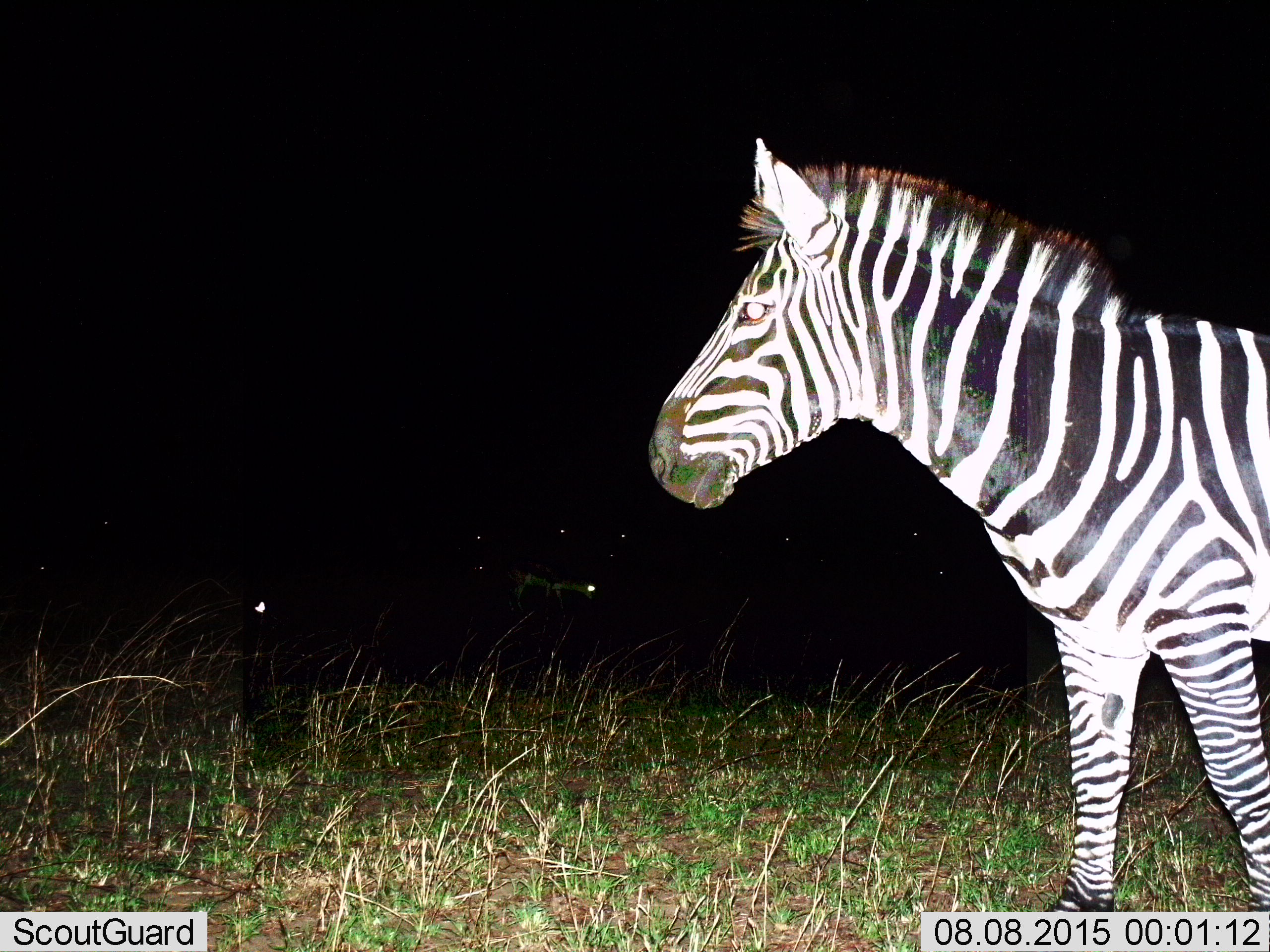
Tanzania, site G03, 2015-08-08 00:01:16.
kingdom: Animalia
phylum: Chordata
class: Mammalia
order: Perissodactyla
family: Equidae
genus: Equus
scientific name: Equus quagga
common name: plains zebra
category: zebra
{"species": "zebra (plains zebra) (Equus quagga)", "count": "1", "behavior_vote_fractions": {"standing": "90%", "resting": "0%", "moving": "10%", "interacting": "0%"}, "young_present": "0%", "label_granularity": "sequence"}